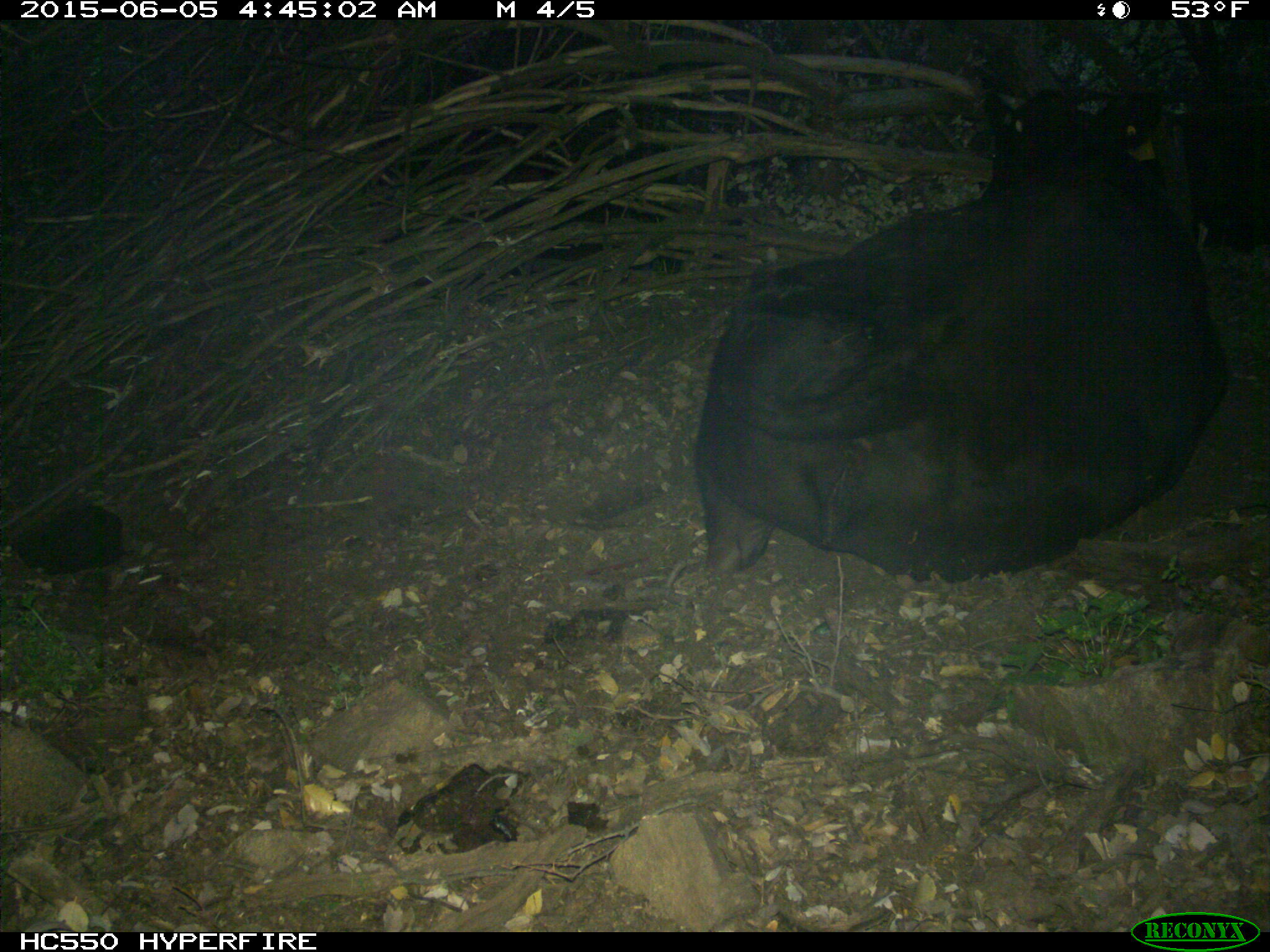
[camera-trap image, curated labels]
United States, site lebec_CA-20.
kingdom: Animalia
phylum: Chordata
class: Mammalia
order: Artiodactyla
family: Bovidae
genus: Bos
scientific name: Bos taurus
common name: domestic cow